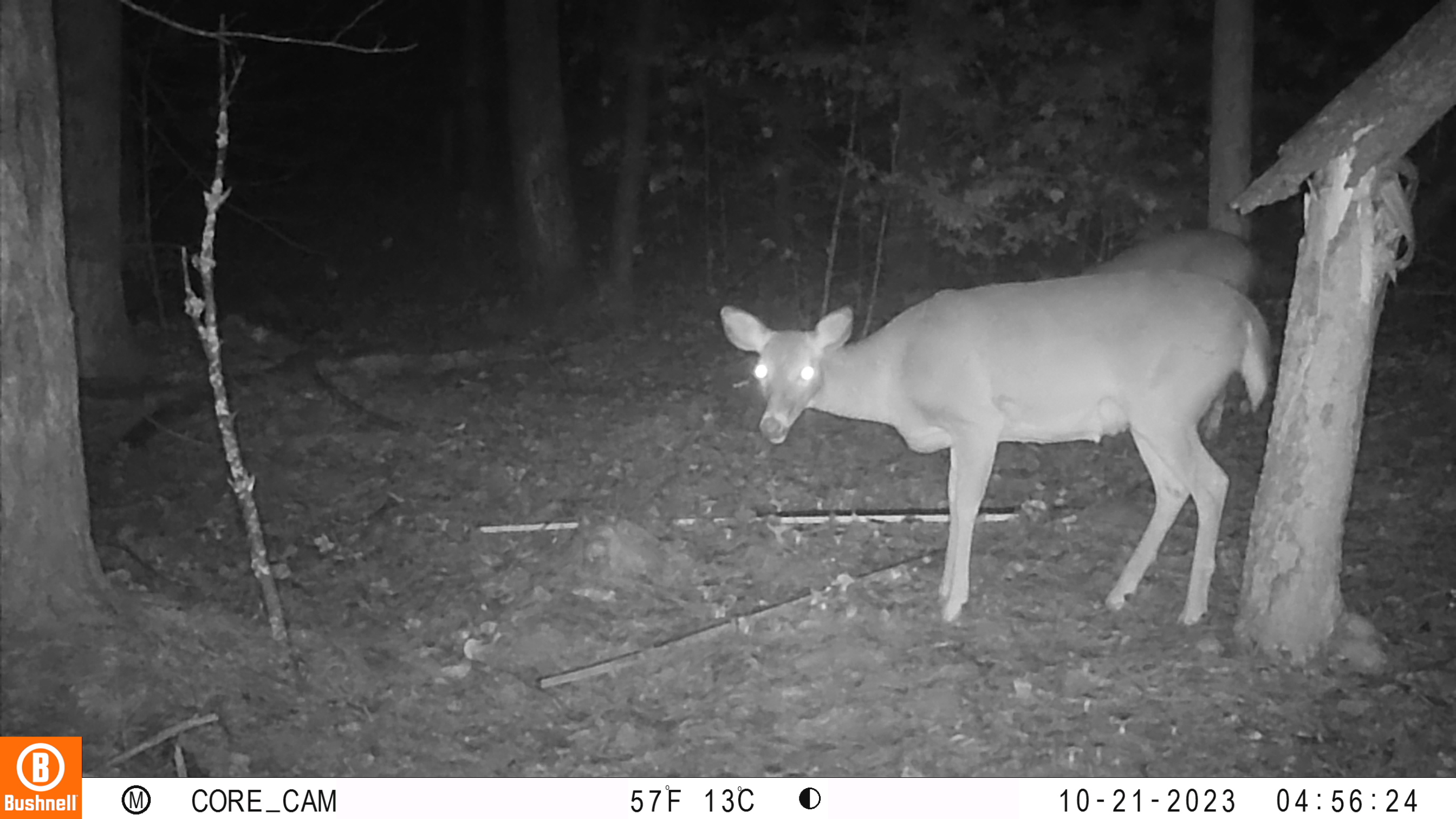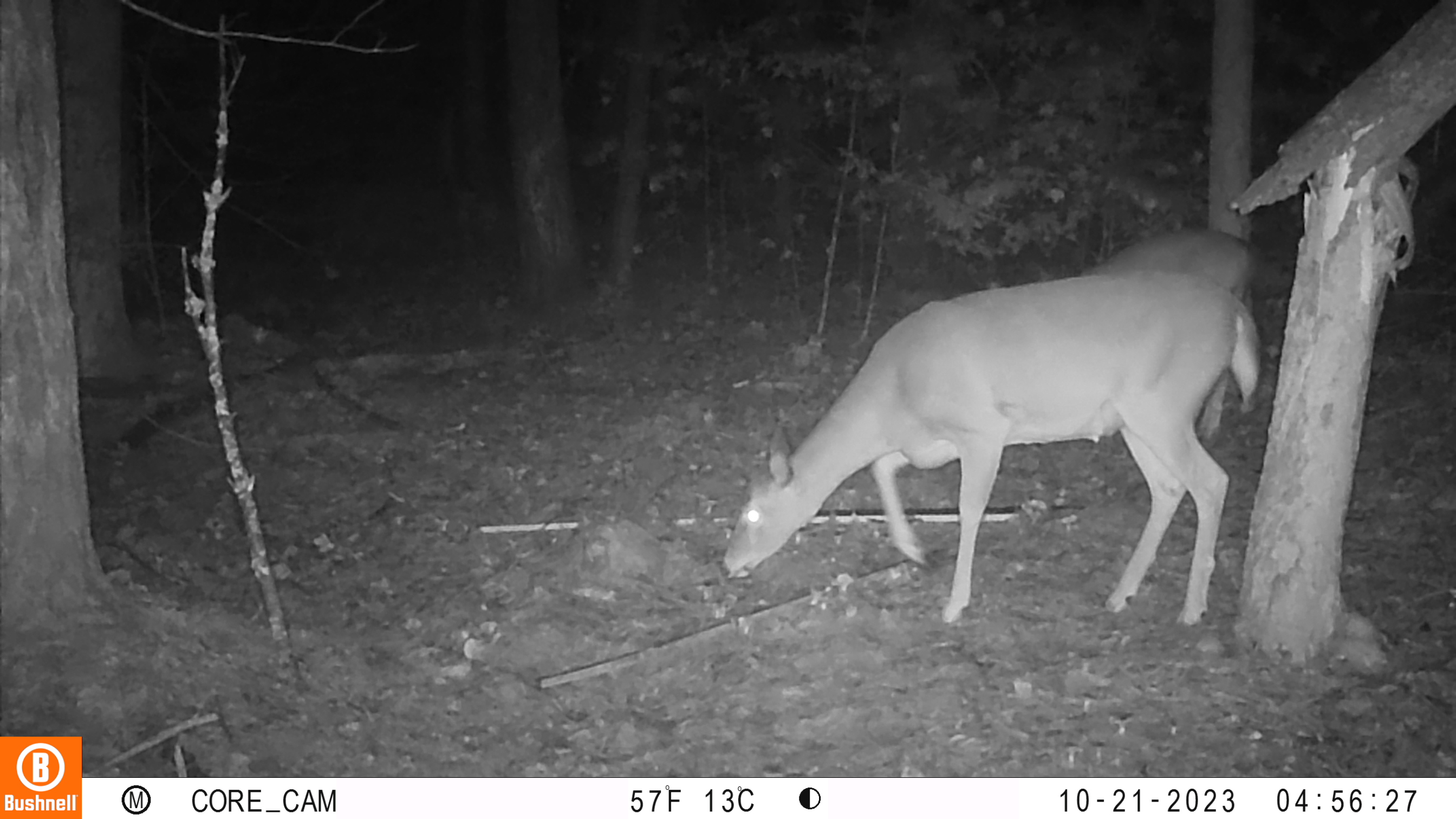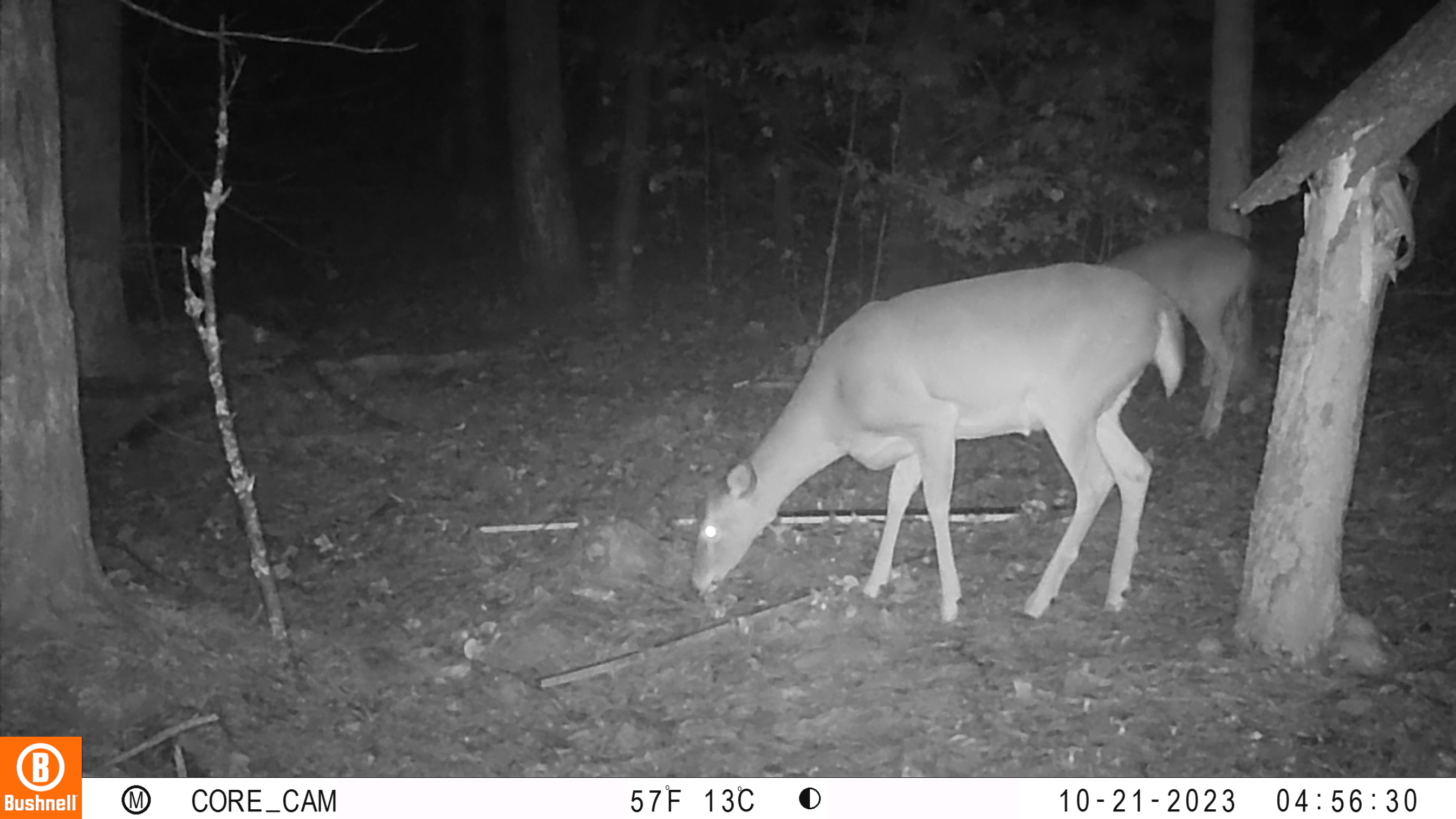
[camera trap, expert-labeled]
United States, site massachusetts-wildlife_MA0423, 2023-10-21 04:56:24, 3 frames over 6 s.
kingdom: Animalia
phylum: Chordata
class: Mammalia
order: Artiodactyla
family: Cervidae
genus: Odocoileus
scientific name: Odocoileus virginianus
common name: white-tailed deer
White-tailed deer (Odocoileus virginianus).